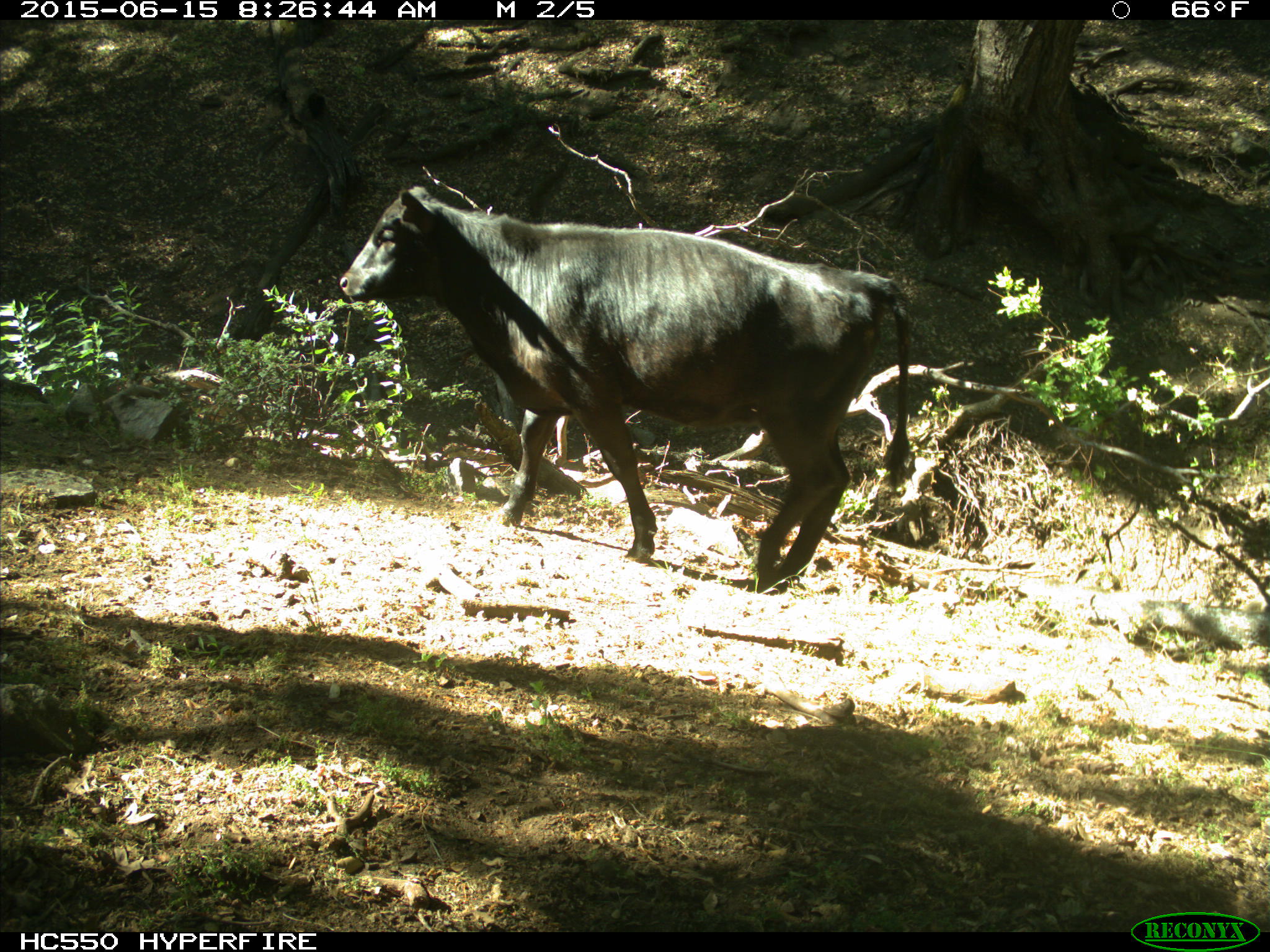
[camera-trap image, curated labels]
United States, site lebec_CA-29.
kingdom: Animalia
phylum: Chordata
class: Mammalia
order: Artiodactyla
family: Bovidae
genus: Bos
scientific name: Bos taurus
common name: domestic cow